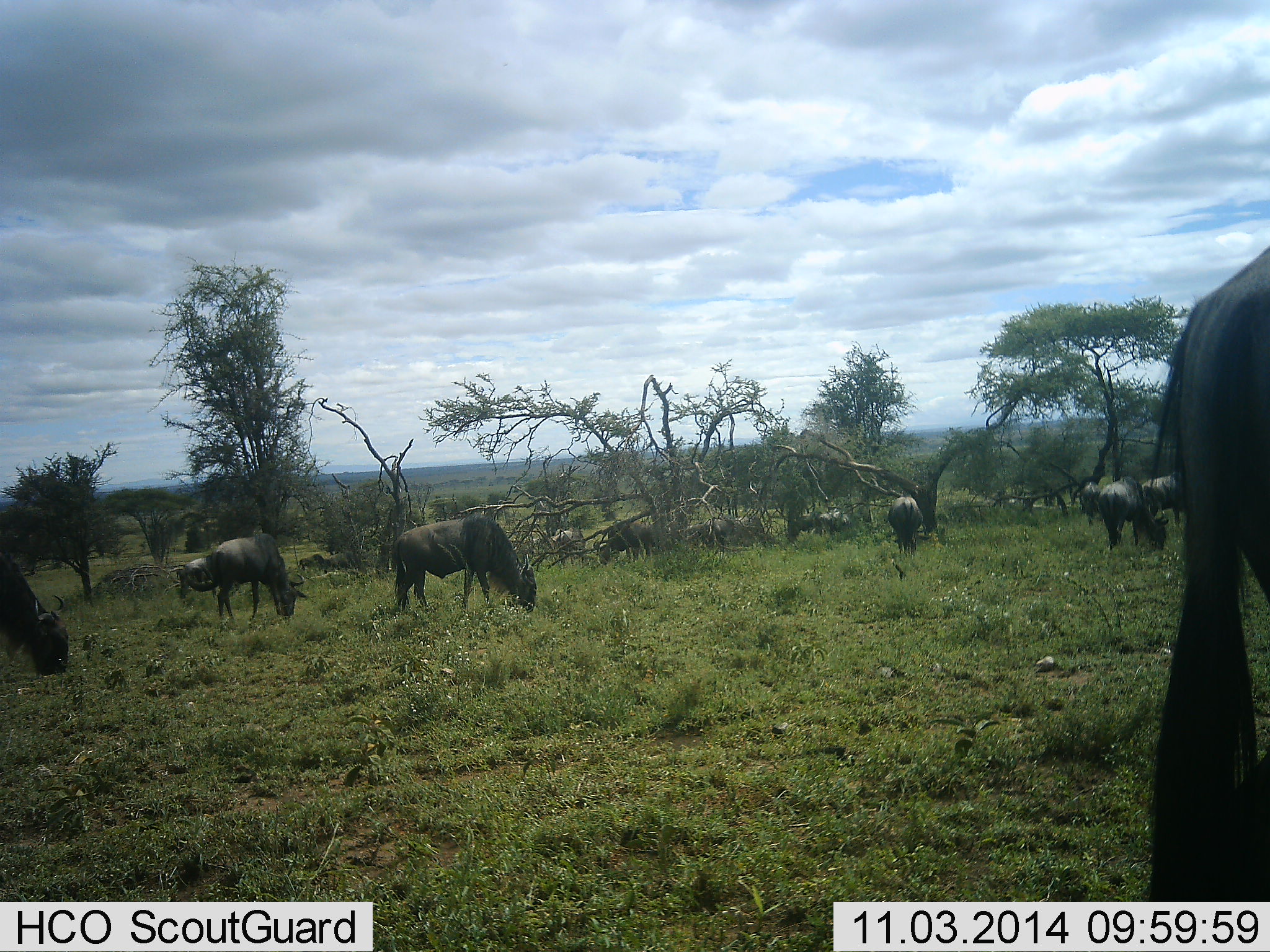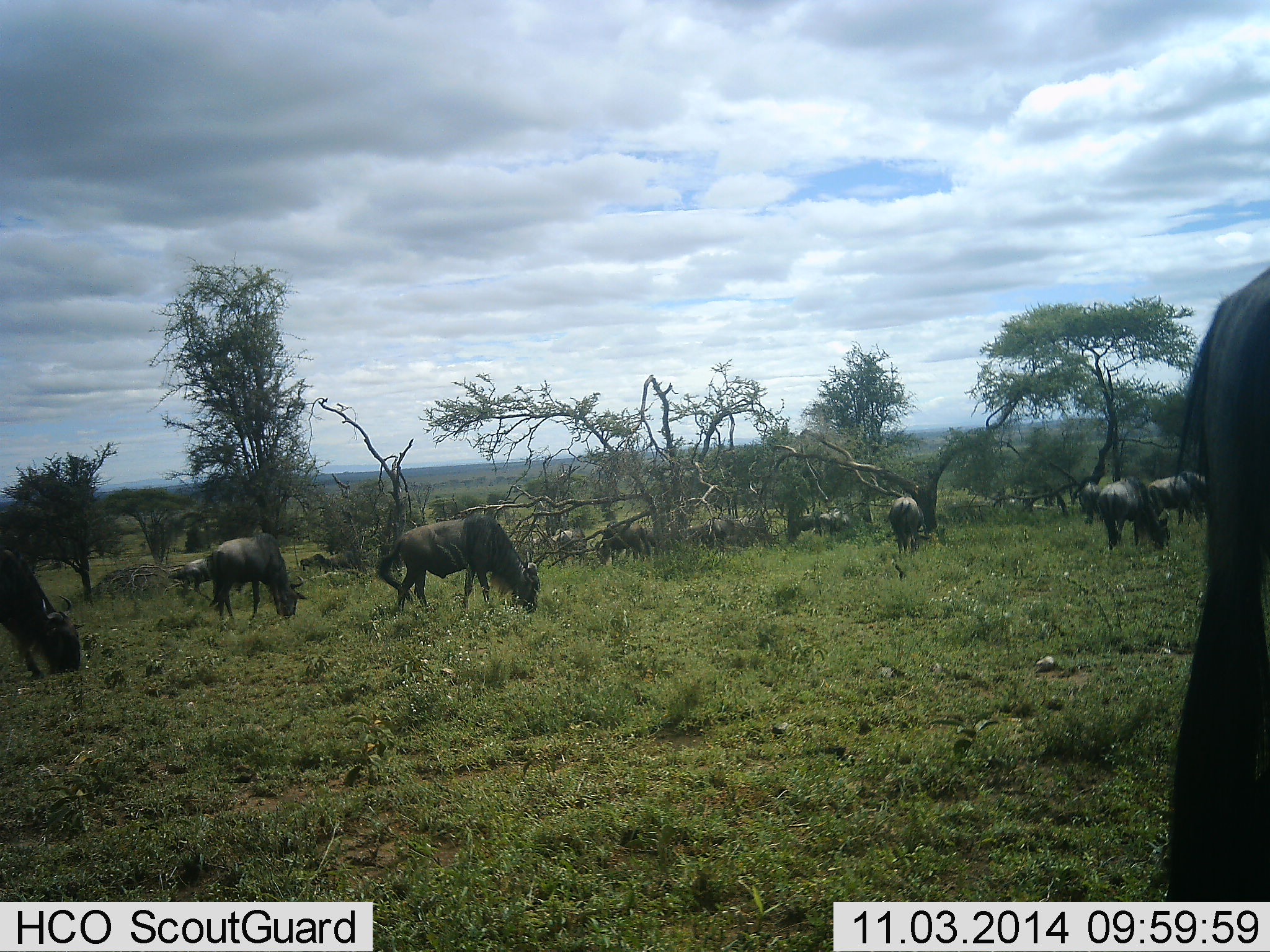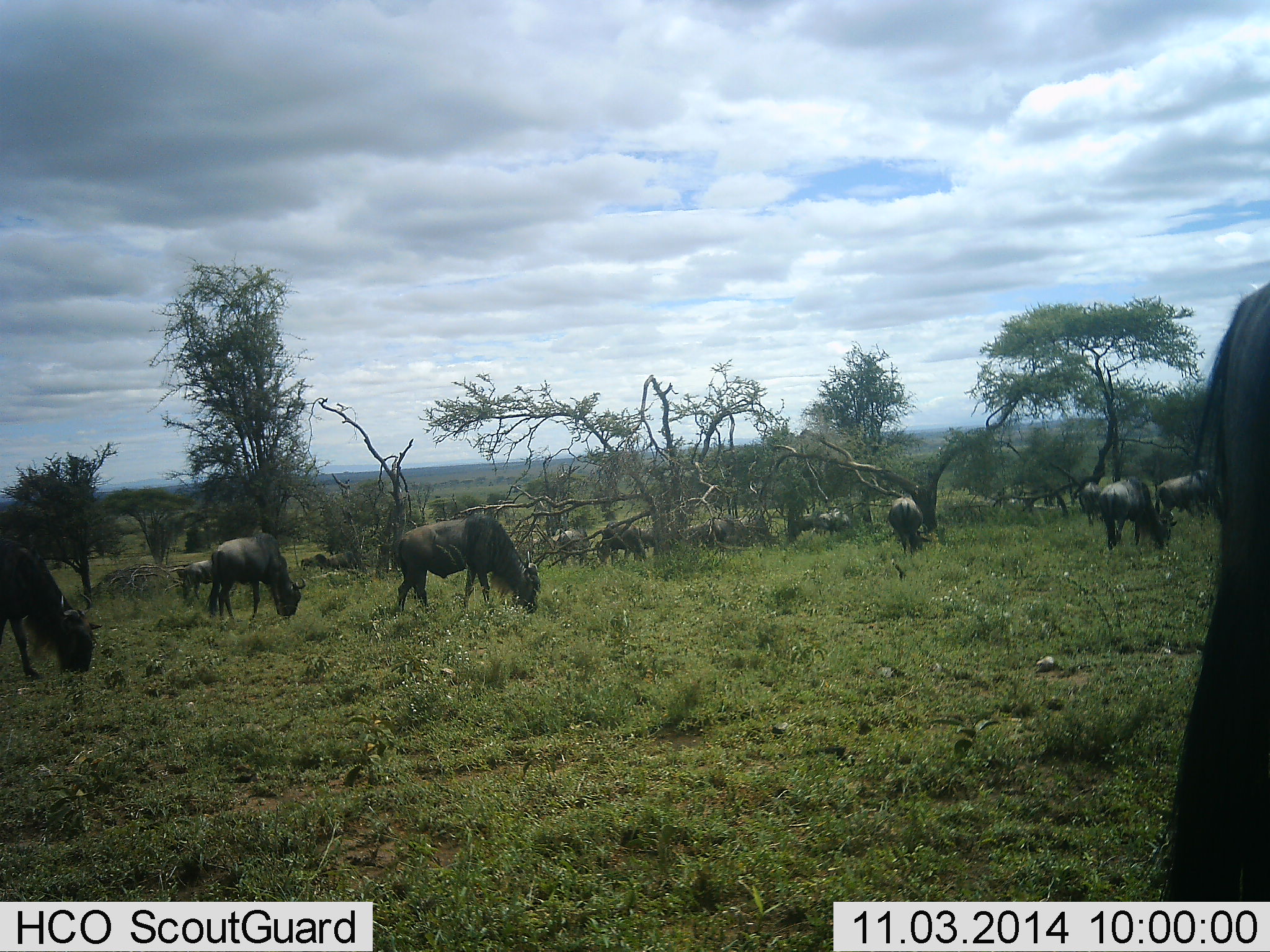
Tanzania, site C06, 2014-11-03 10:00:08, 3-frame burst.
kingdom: Animalia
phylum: Chordata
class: Mammalia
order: Artiodactyla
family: Bovidae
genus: Connochaetes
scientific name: Connochaetes taurinus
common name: blue wildebeest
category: wildebeest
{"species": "wildebeest (blue wildebeest) (Connochaetes taurinus)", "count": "11-50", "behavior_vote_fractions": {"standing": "30%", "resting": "0%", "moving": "10%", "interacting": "0%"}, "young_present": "0%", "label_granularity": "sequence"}